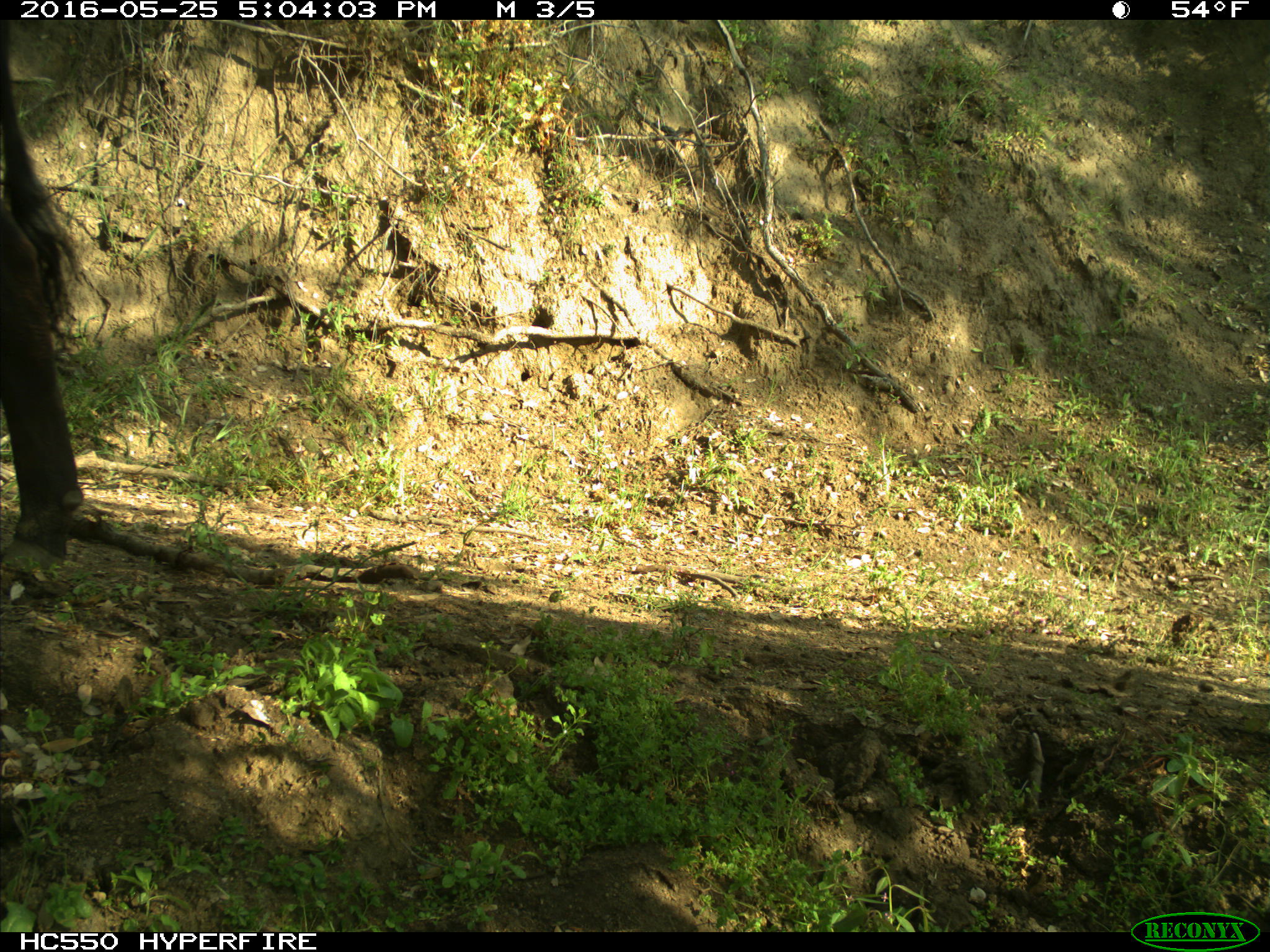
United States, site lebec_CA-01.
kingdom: Animalia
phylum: Chordata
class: Mammalia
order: Artiodactyla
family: Bovidae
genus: Bos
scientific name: Bos taurus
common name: domestic cow